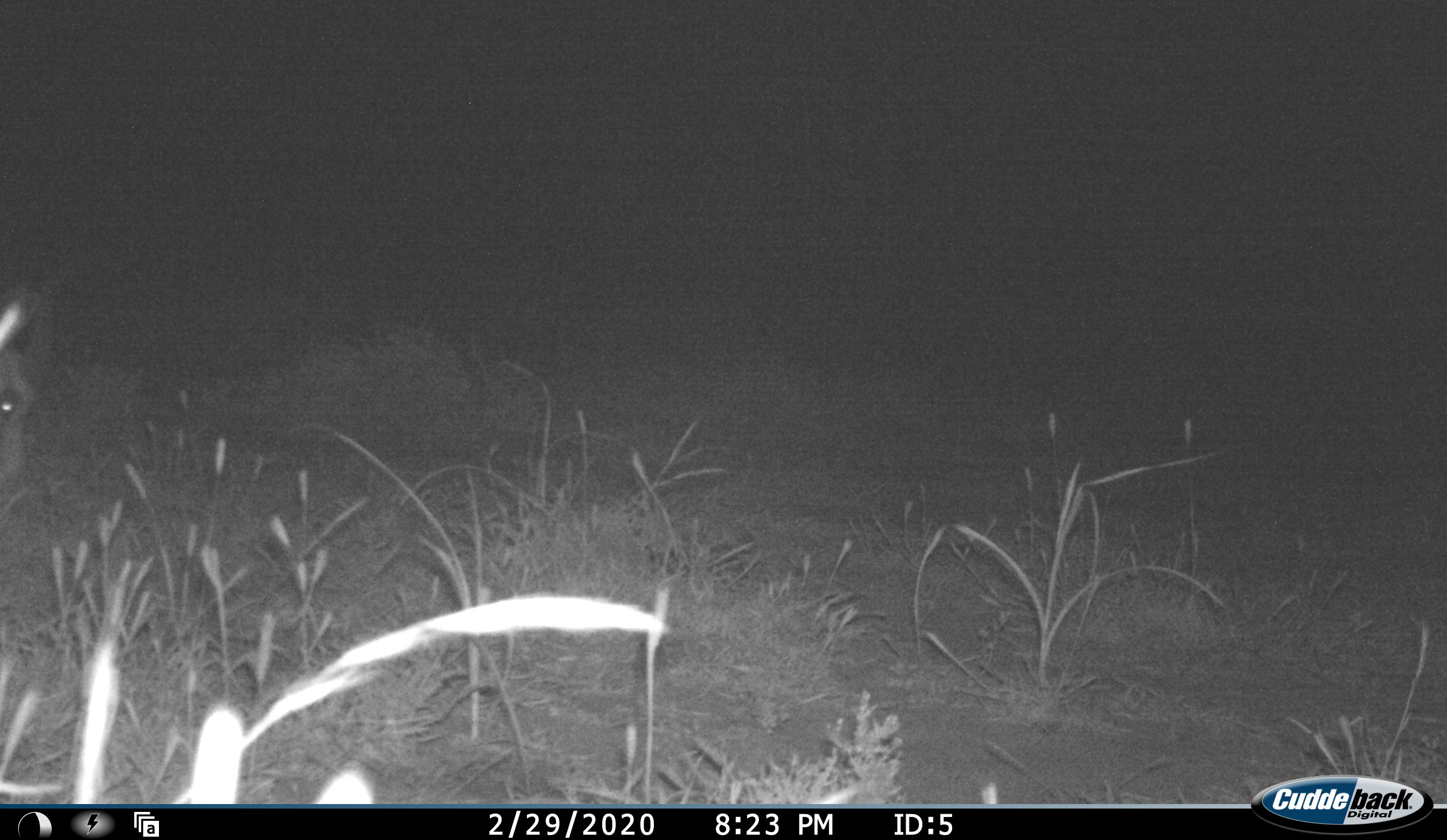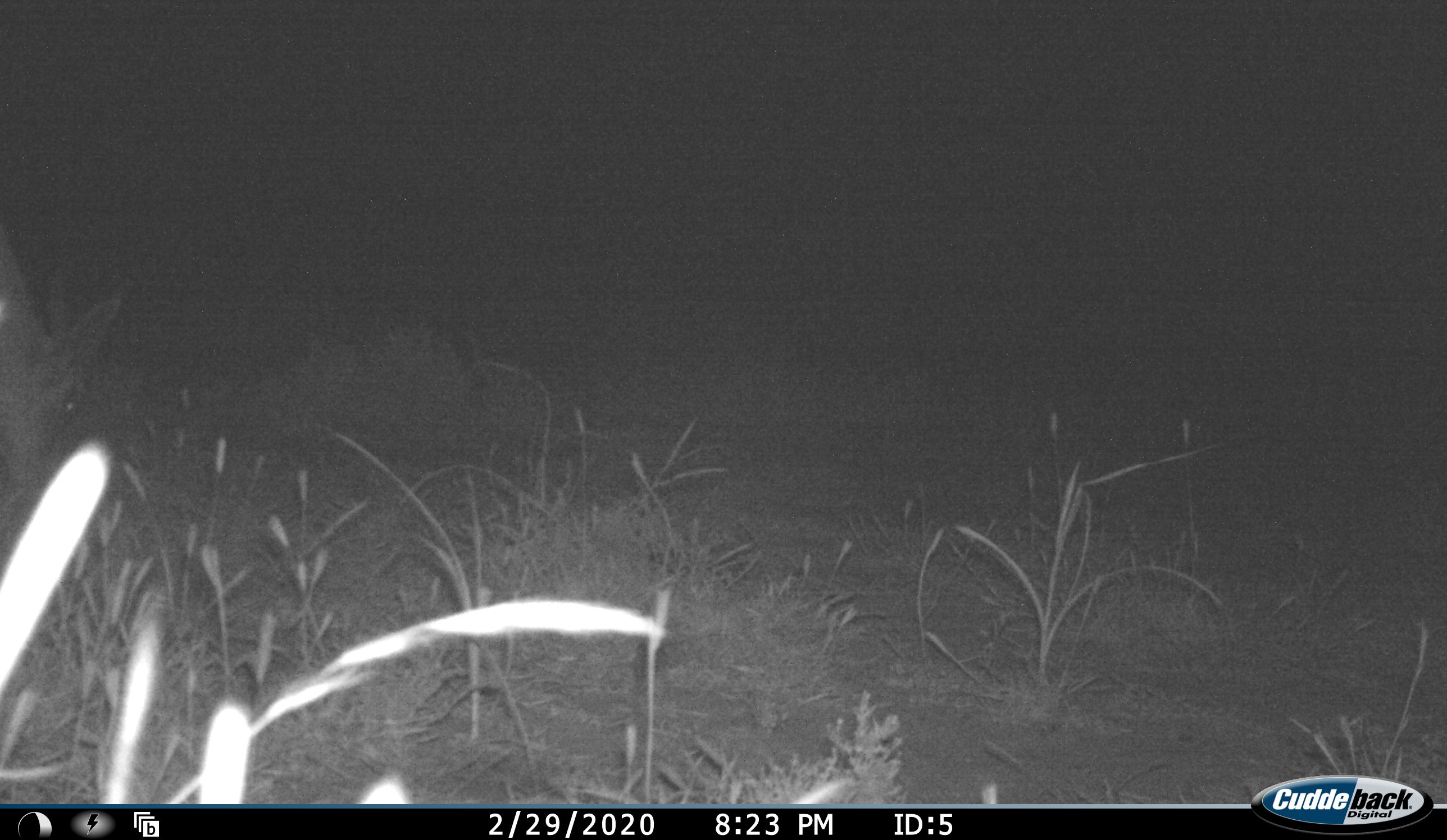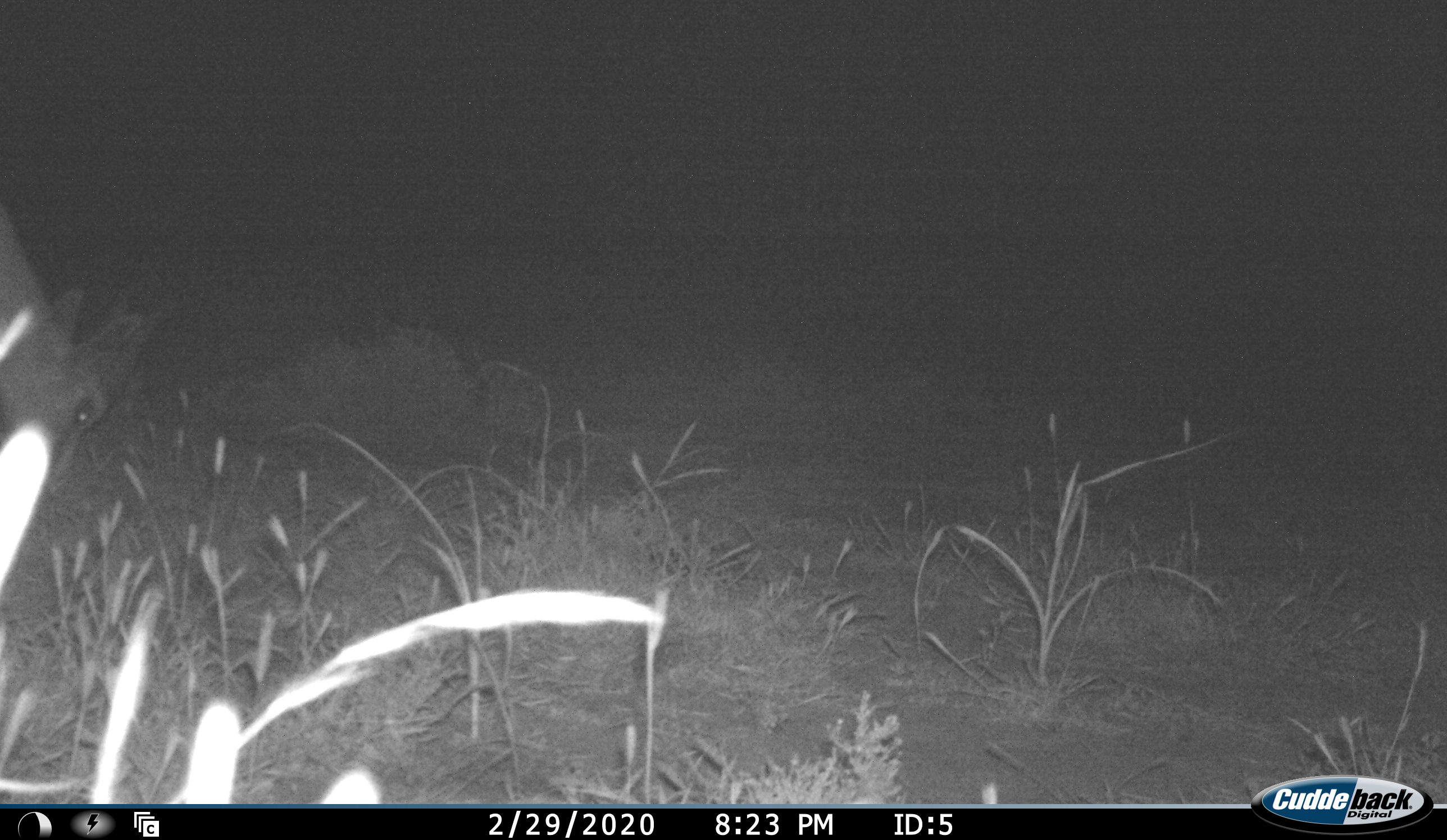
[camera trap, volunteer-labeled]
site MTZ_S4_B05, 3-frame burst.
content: unidentified animal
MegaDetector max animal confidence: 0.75